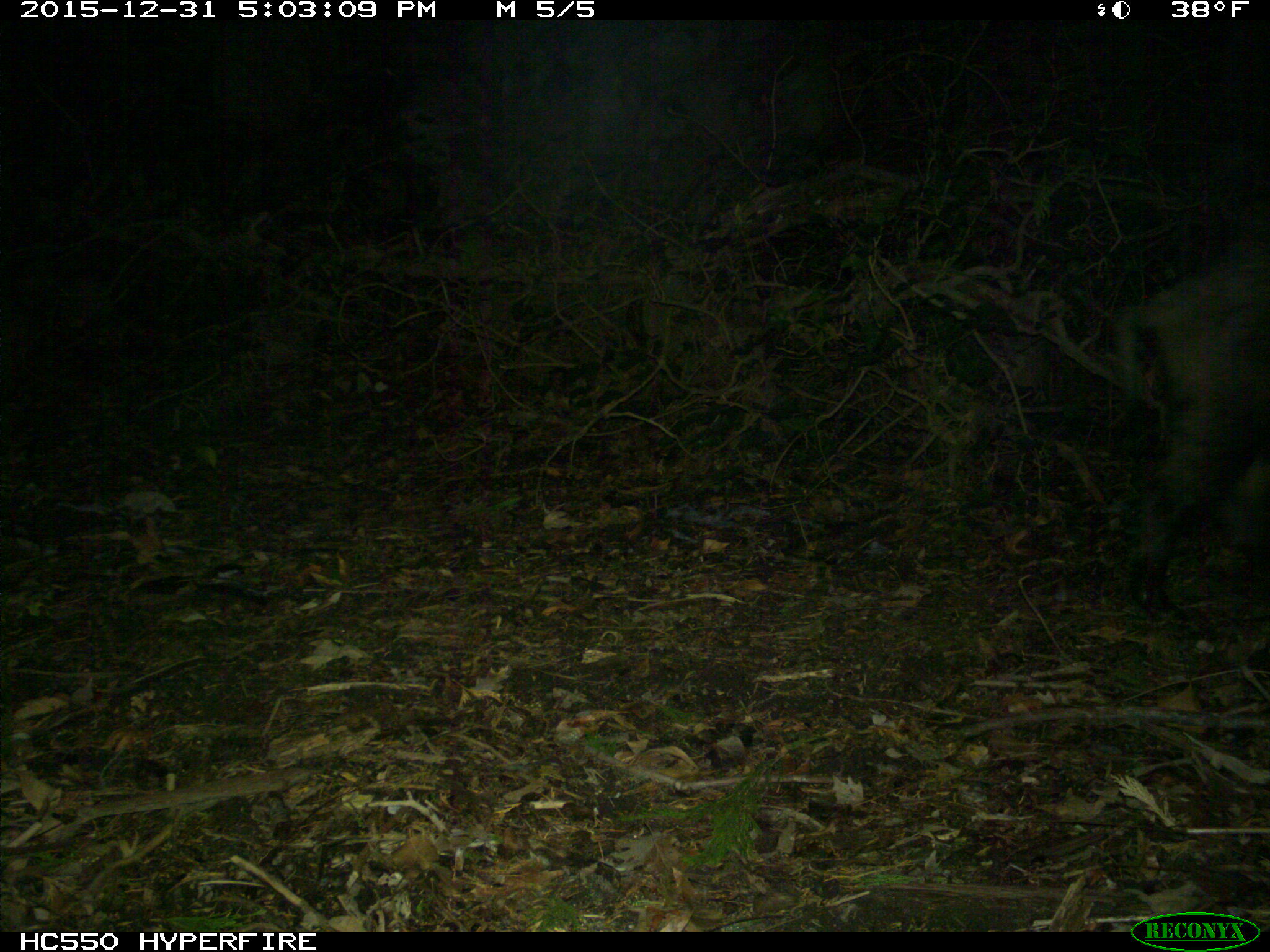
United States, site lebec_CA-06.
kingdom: Animalia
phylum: Chordata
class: Mammalia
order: Artiodactyla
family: Suidae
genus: Sus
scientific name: Sus scrofa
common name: wild boar